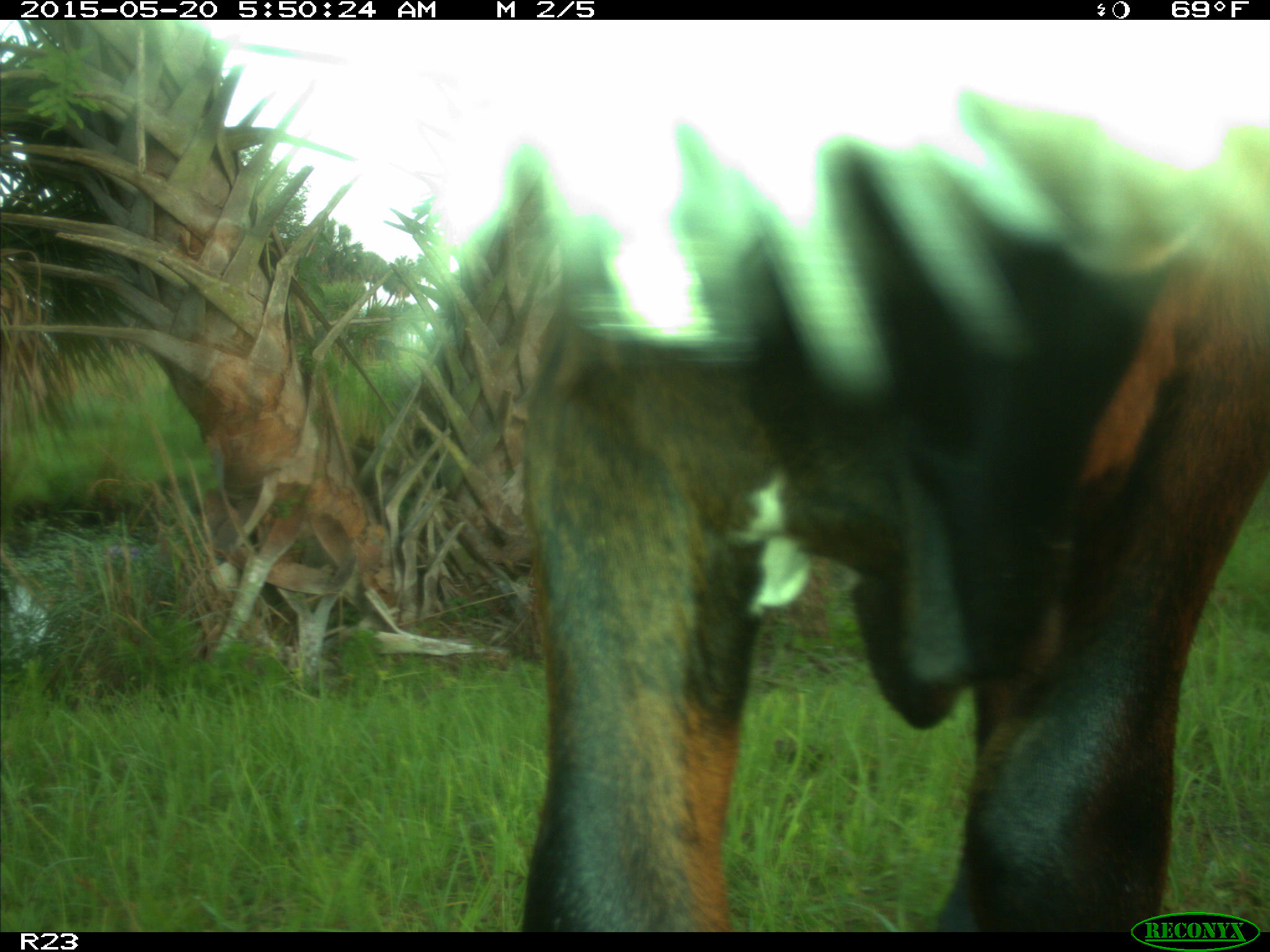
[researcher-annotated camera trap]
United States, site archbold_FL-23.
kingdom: Animalia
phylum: Chordata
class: Mammalia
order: Artiodactyla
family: Bovidae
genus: Bos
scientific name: Bos taurus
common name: domestic cow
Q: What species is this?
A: Bos taurus (domestic cow).